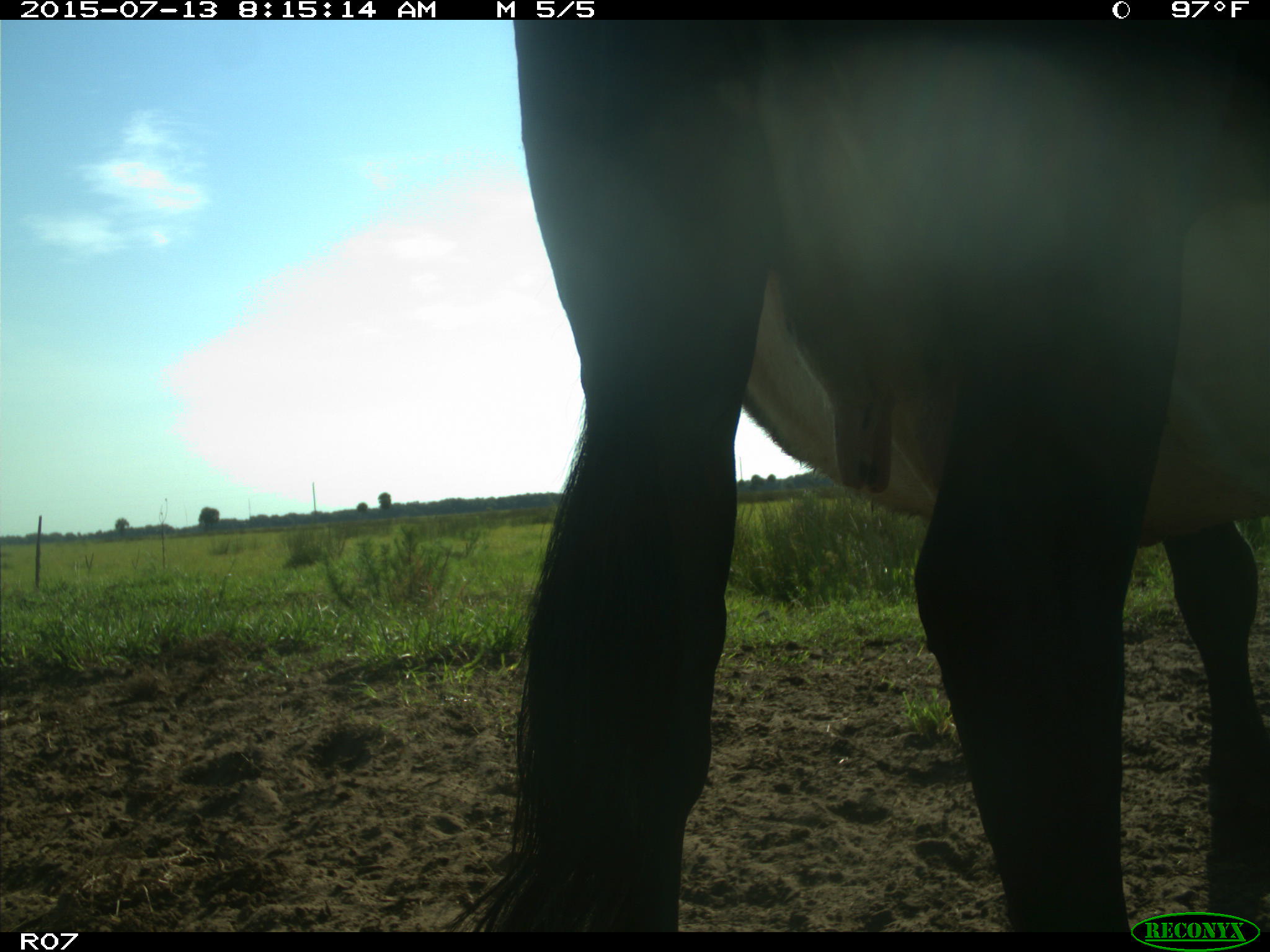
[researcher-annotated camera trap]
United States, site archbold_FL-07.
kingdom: Animalia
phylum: Chordata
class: Mammalia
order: Artiodactyla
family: Bovidae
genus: Bos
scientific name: Bos taurus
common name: domestic cow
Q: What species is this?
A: Bos taurus (domestic cow).